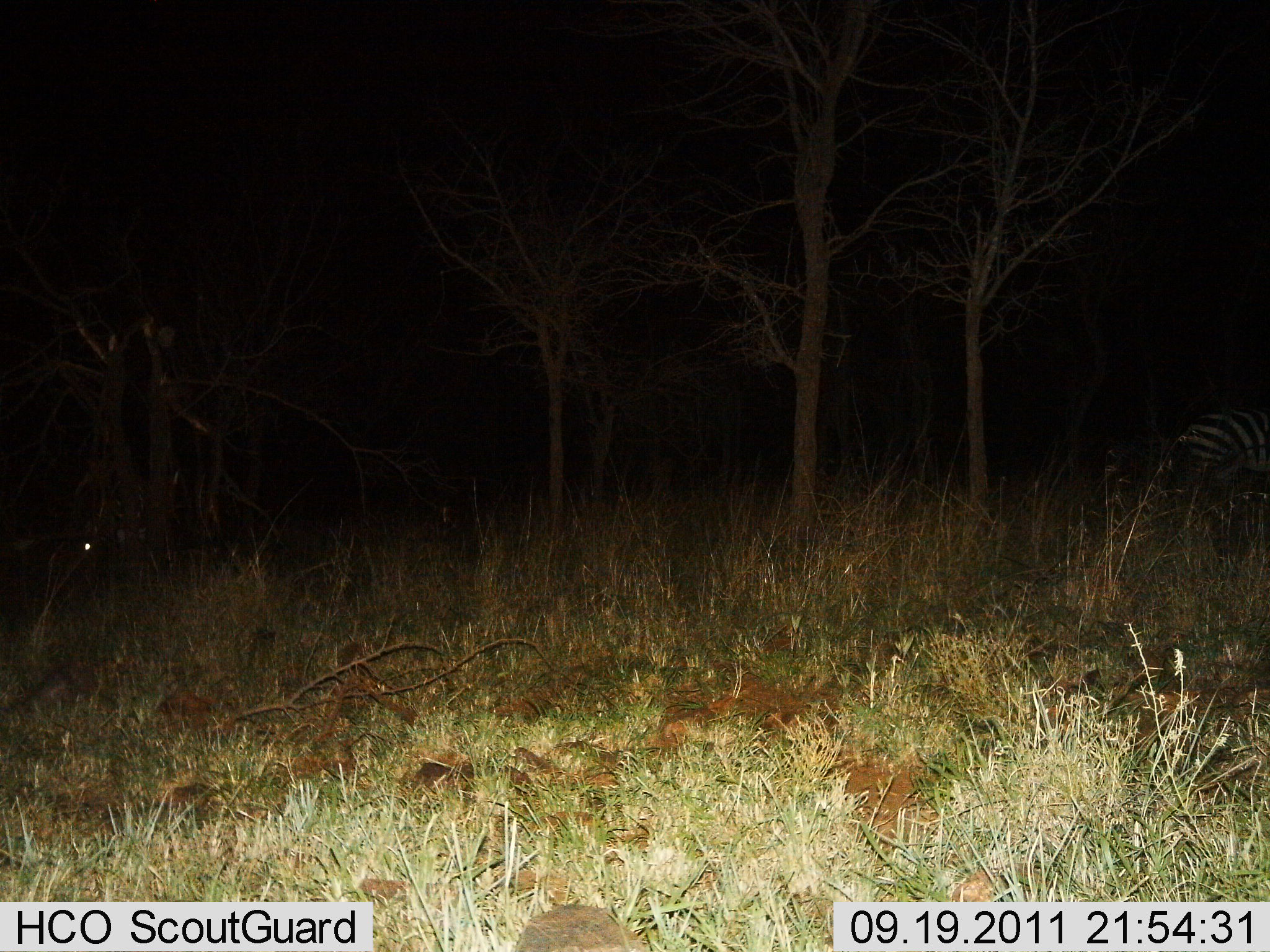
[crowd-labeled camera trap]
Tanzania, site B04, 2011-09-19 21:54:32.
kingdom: Animalia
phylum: Chordata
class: Mammalia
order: Perissodactyla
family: Equidae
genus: Equus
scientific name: Equus quagga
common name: plains zebra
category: zebra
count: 1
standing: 50%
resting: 8%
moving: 33%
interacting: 0%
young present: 0%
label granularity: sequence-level